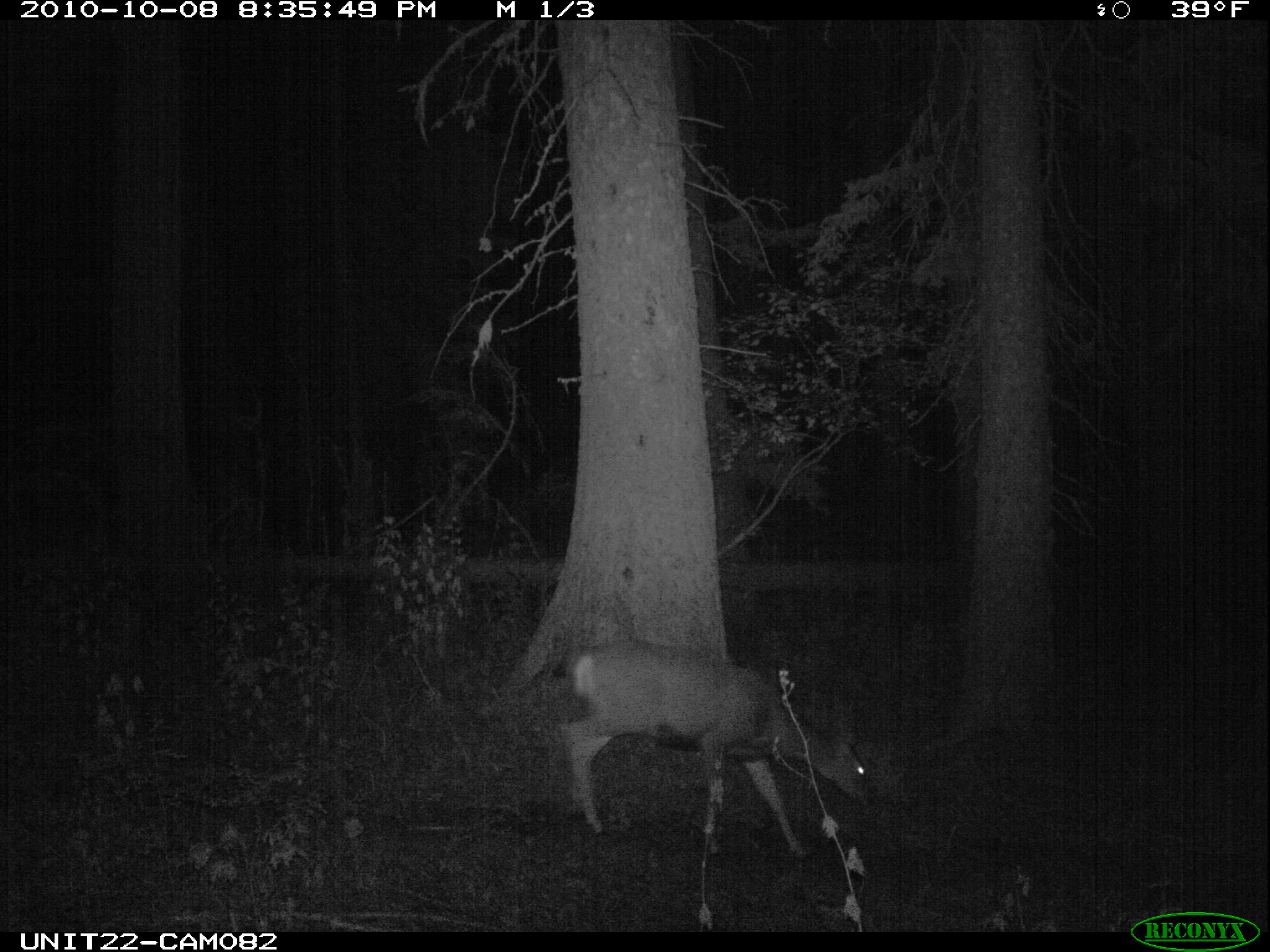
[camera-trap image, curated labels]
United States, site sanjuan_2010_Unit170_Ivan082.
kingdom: Animalia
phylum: Chordata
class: Mammalia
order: Artiodactyla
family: Cervidae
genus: Odocoileus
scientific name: Odocoileus hemionus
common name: mule deer